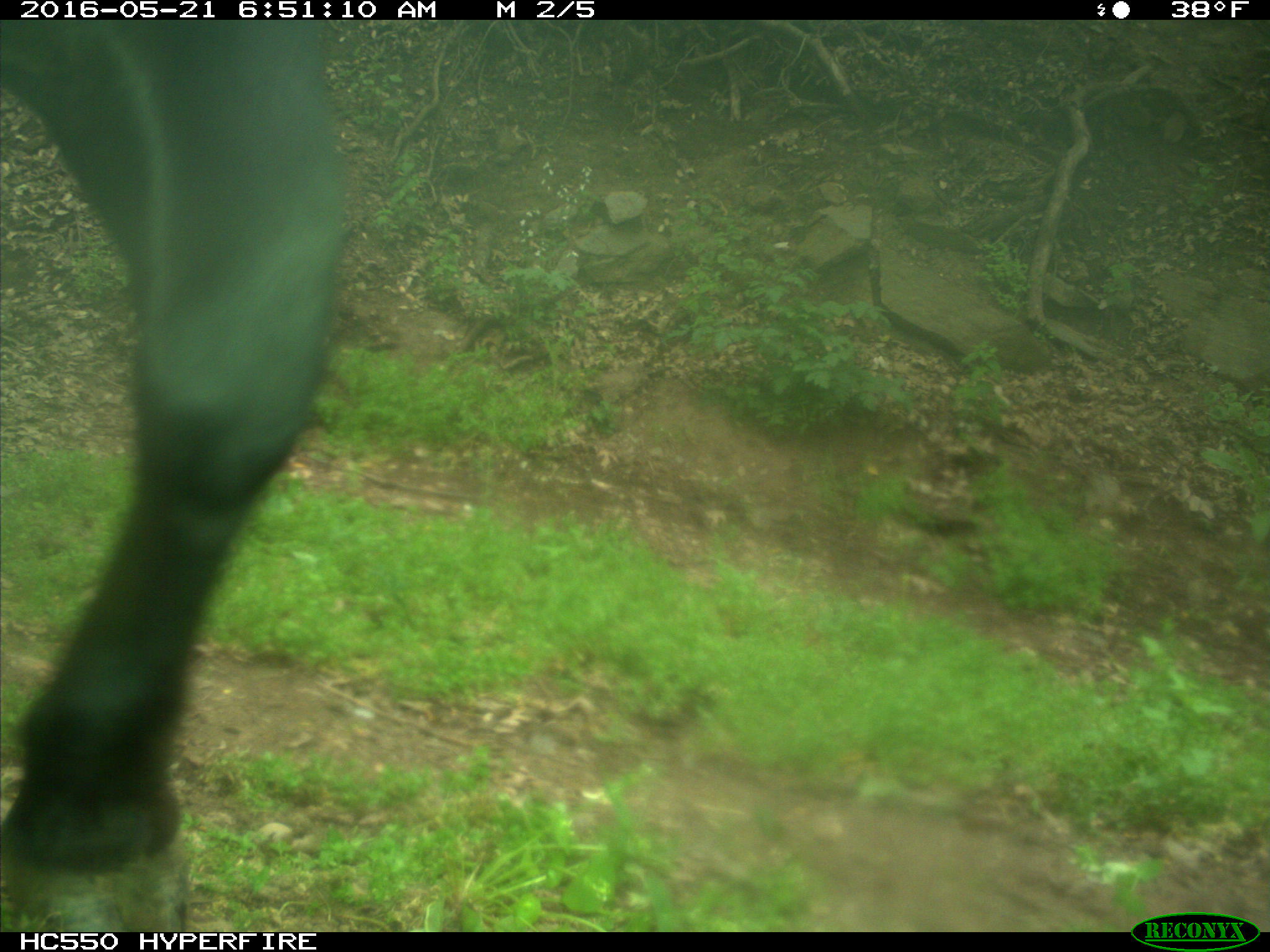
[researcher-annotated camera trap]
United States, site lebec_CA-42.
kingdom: Animalia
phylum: Chordata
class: Mammalia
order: Artiodactyla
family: Bovidae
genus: Bos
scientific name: Bos taurus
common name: domestic cow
Bos taurus (domestic cow).